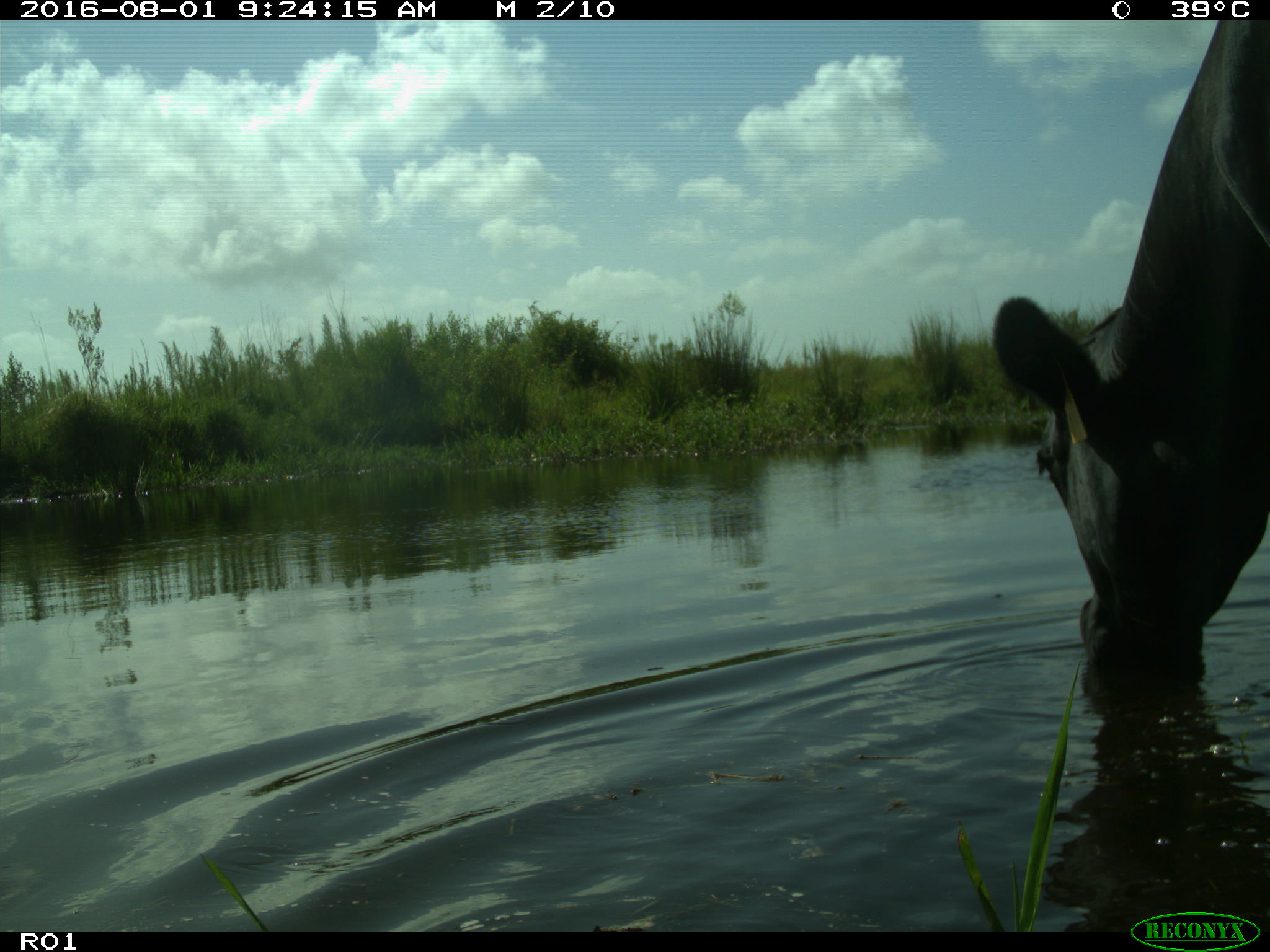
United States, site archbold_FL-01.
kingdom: Animalia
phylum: Chordata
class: Mammalia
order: Artiodactyla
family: Bovidae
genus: Bos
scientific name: Bos taurus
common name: domestic cow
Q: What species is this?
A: Bos taurus (domestic cow).